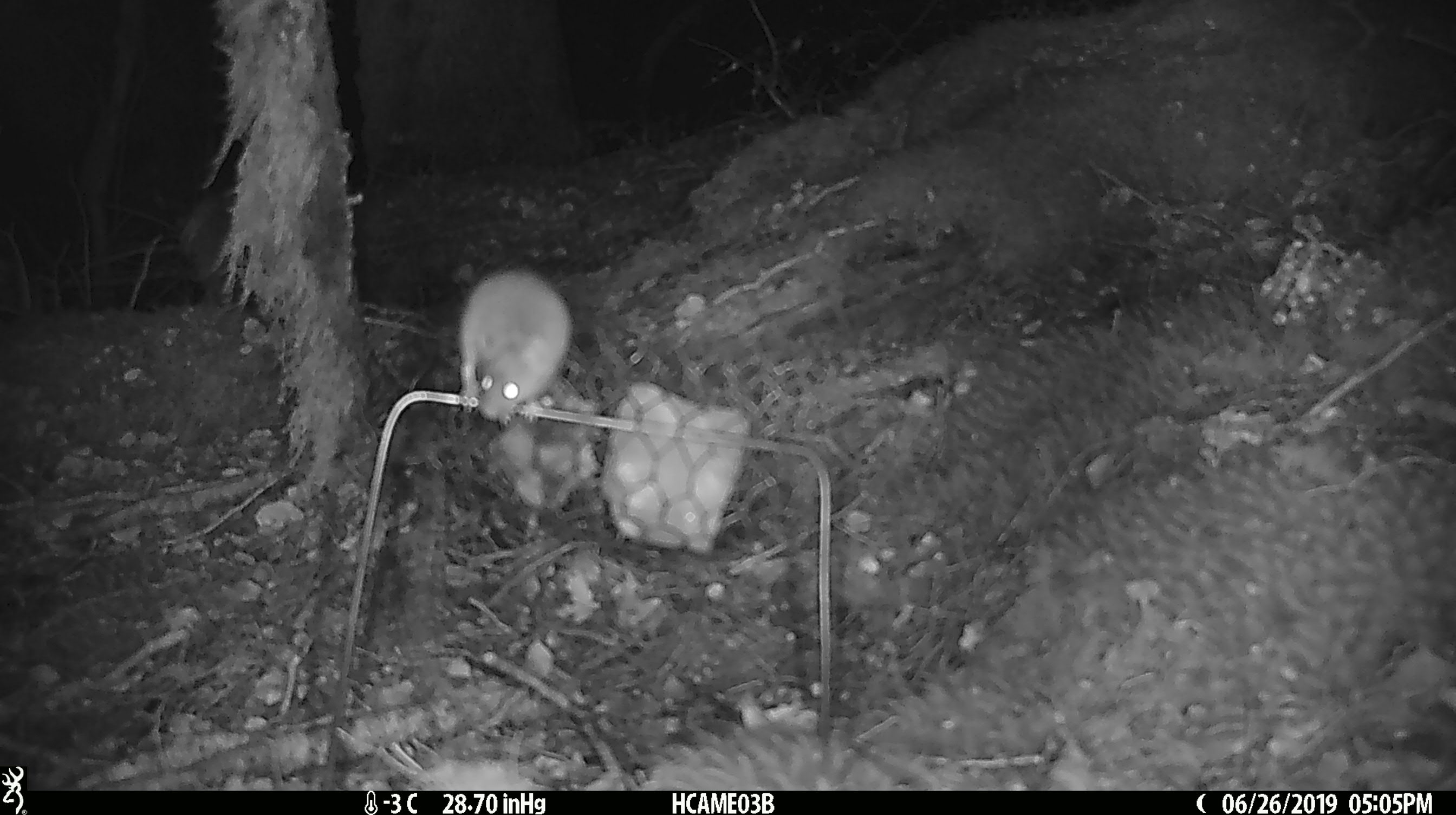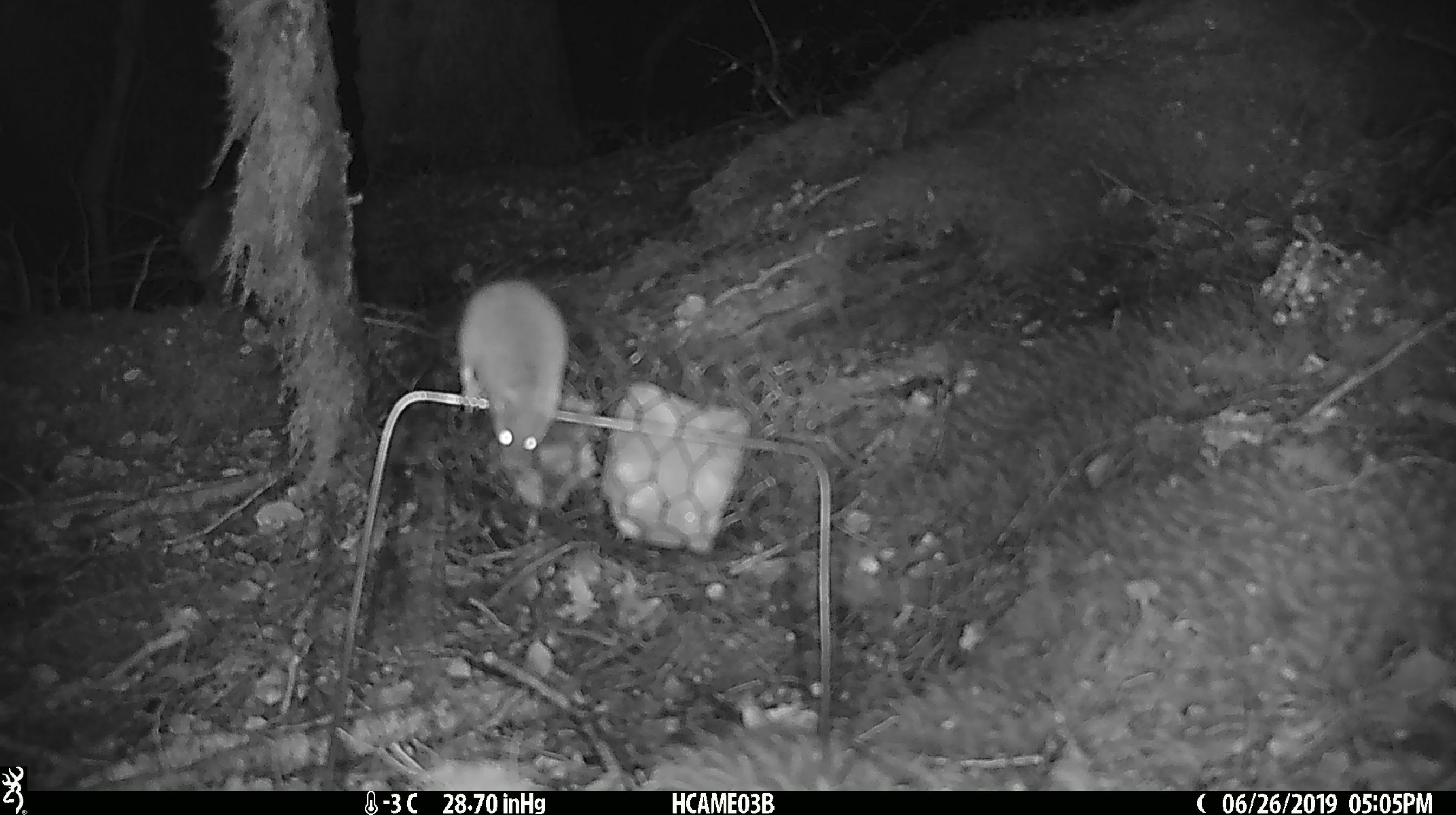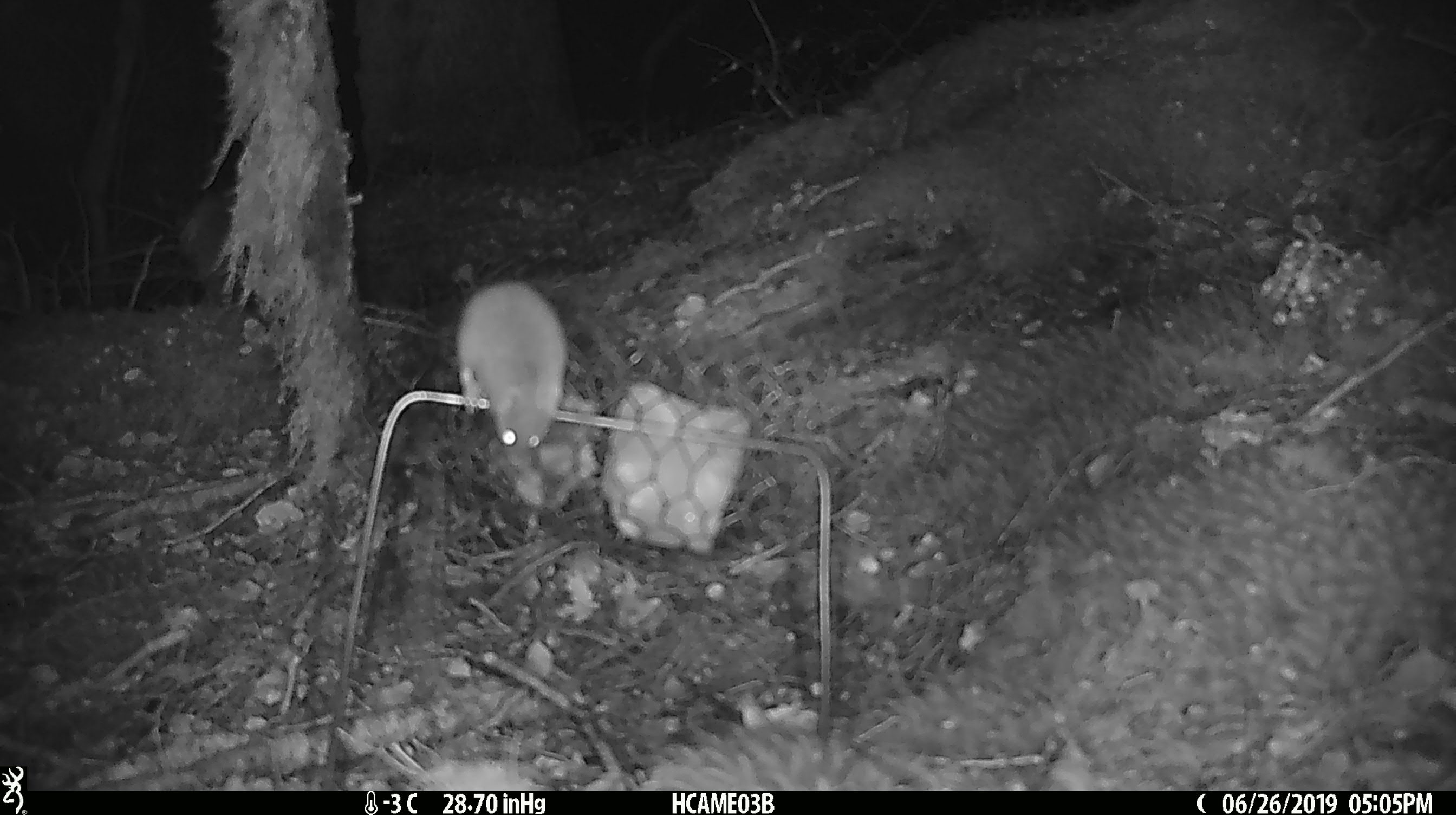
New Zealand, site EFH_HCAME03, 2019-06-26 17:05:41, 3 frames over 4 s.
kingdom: Animalia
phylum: Chordata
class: Mammalia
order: Rodentia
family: Muridae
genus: Mus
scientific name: Mus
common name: mouse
Mouse (Mus).